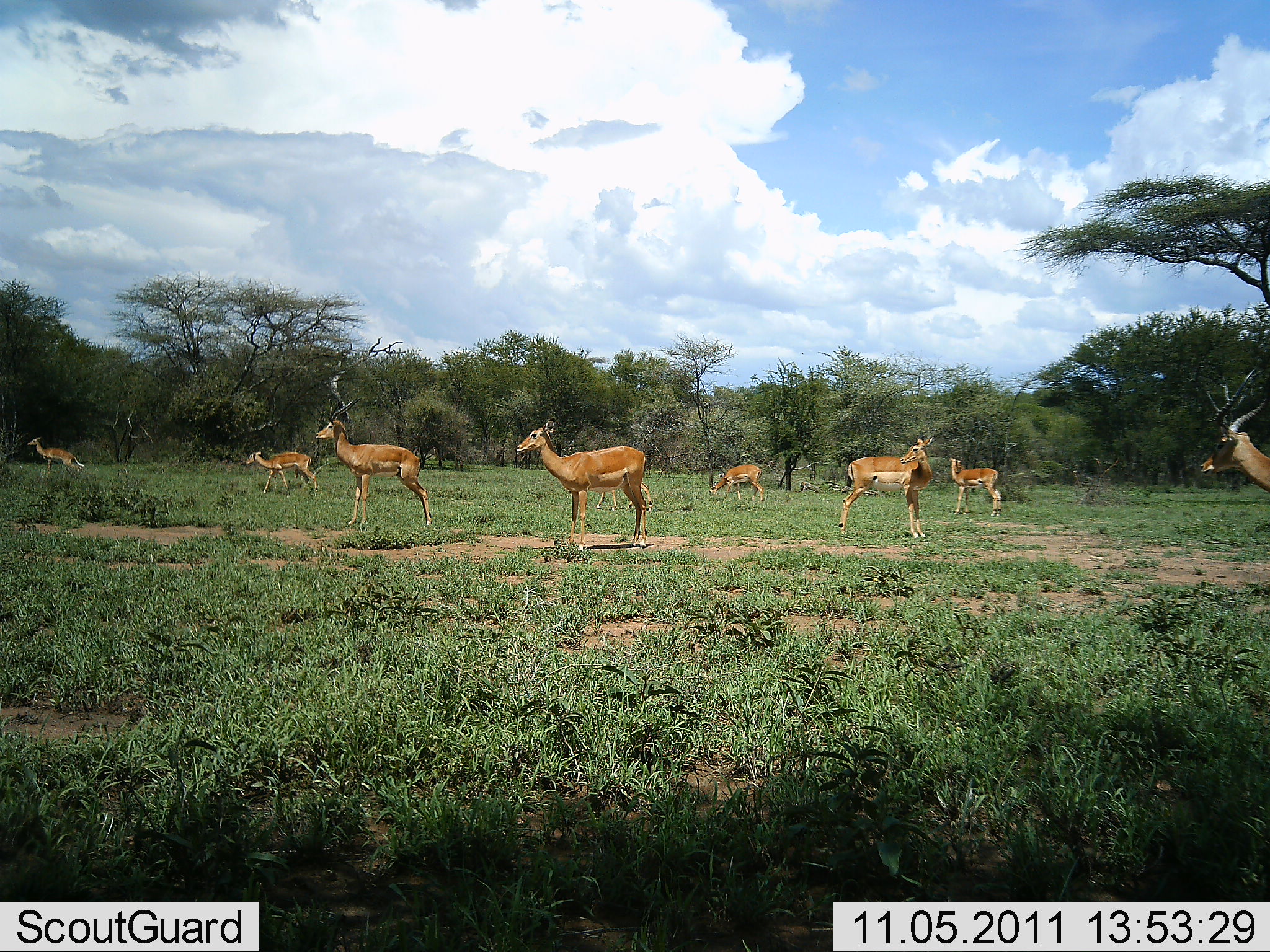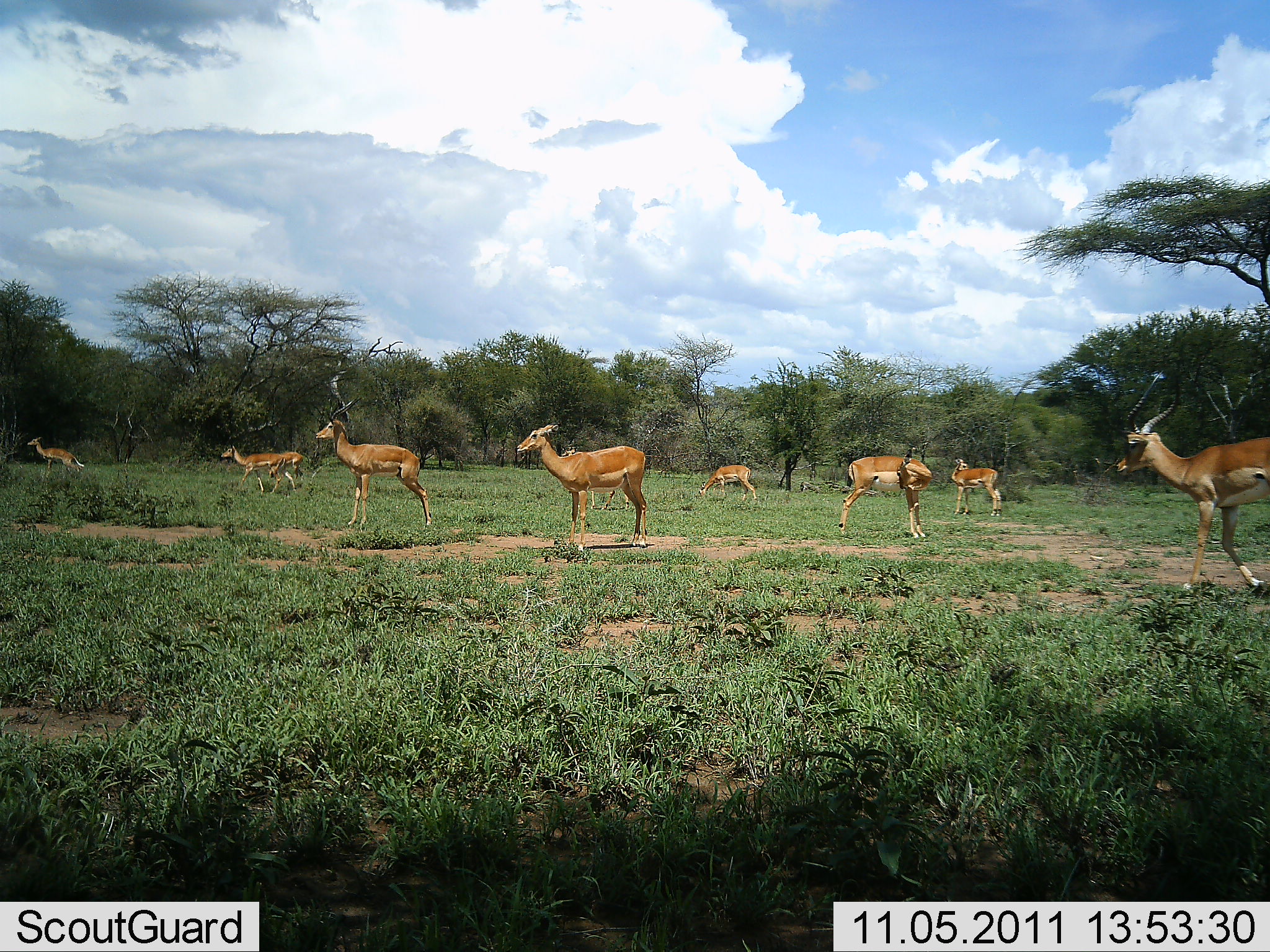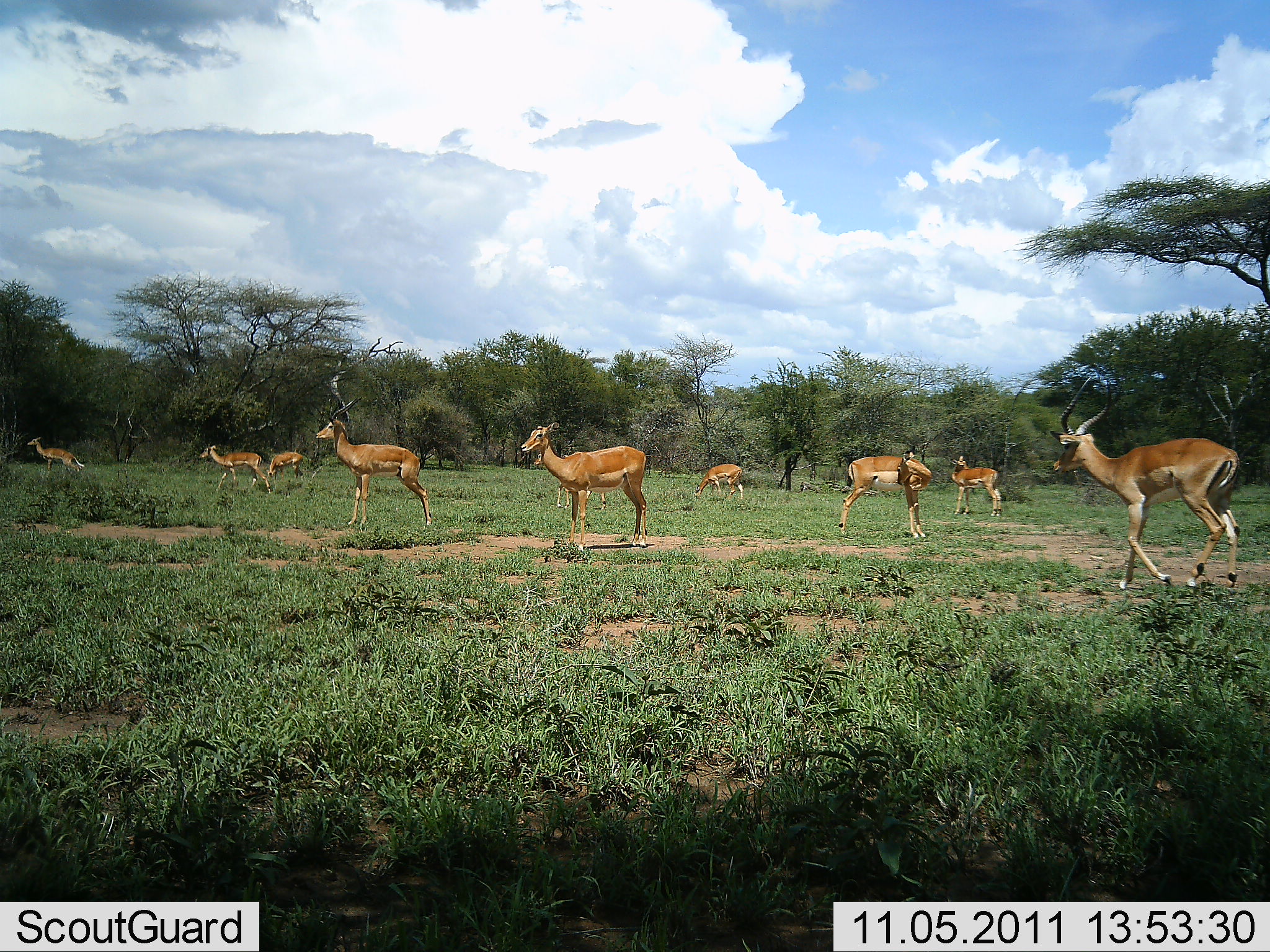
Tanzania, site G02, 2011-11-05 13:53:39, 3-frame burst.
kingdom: Animalia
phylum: Chordata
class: Mammalia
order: Artiodactyla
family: Bovidae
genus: Aepyceros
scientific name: Aepyceros melampus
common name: impala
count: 9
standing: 83%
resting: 17%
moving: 75%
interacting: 0%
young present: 0%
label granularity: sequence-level